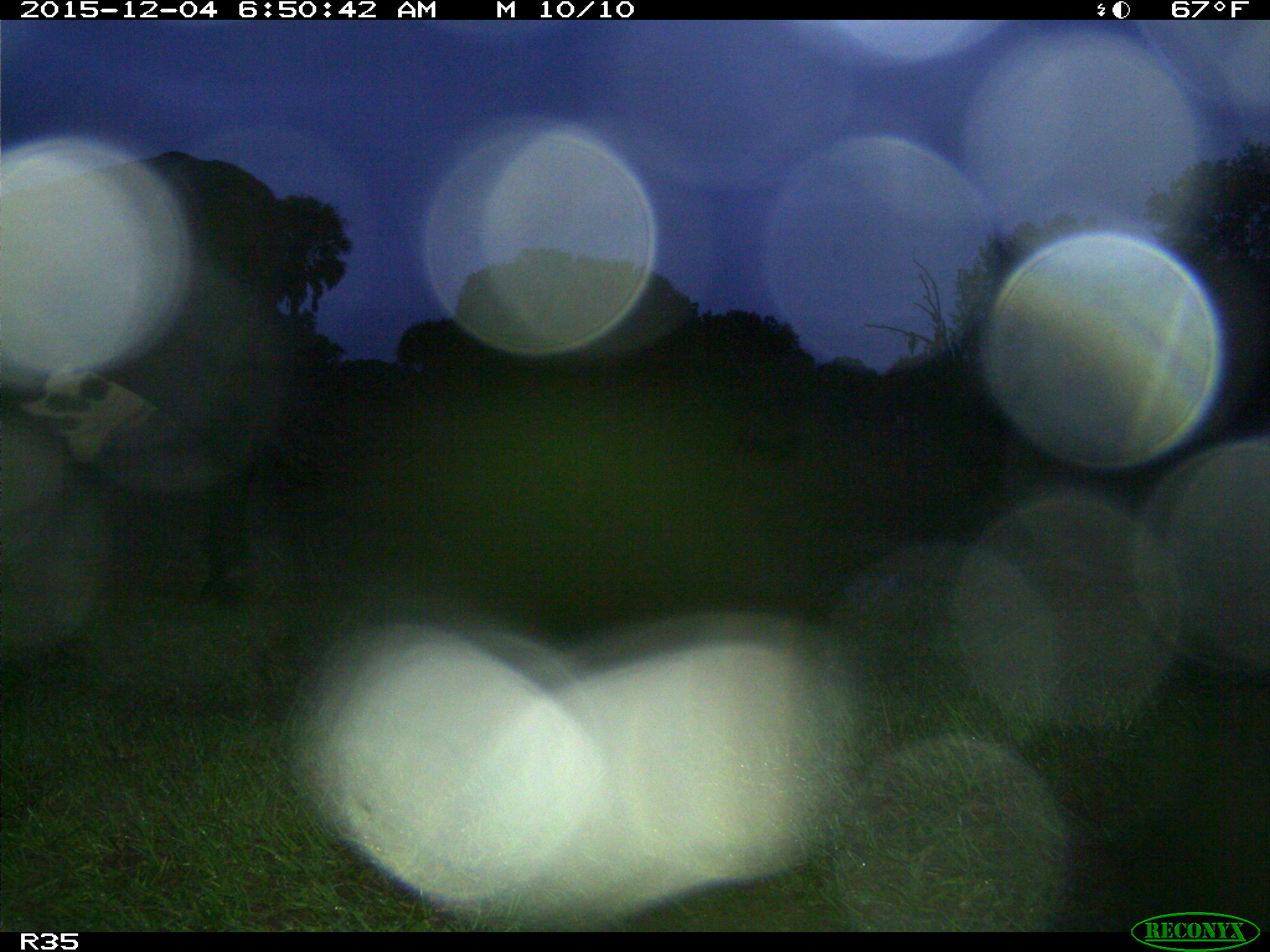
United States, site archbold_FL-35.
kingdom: Animalia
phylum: Chordata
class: Mammalia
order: Artiodactyla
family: Bovidae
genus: Bos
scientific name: Bos taurus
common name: domestic cow